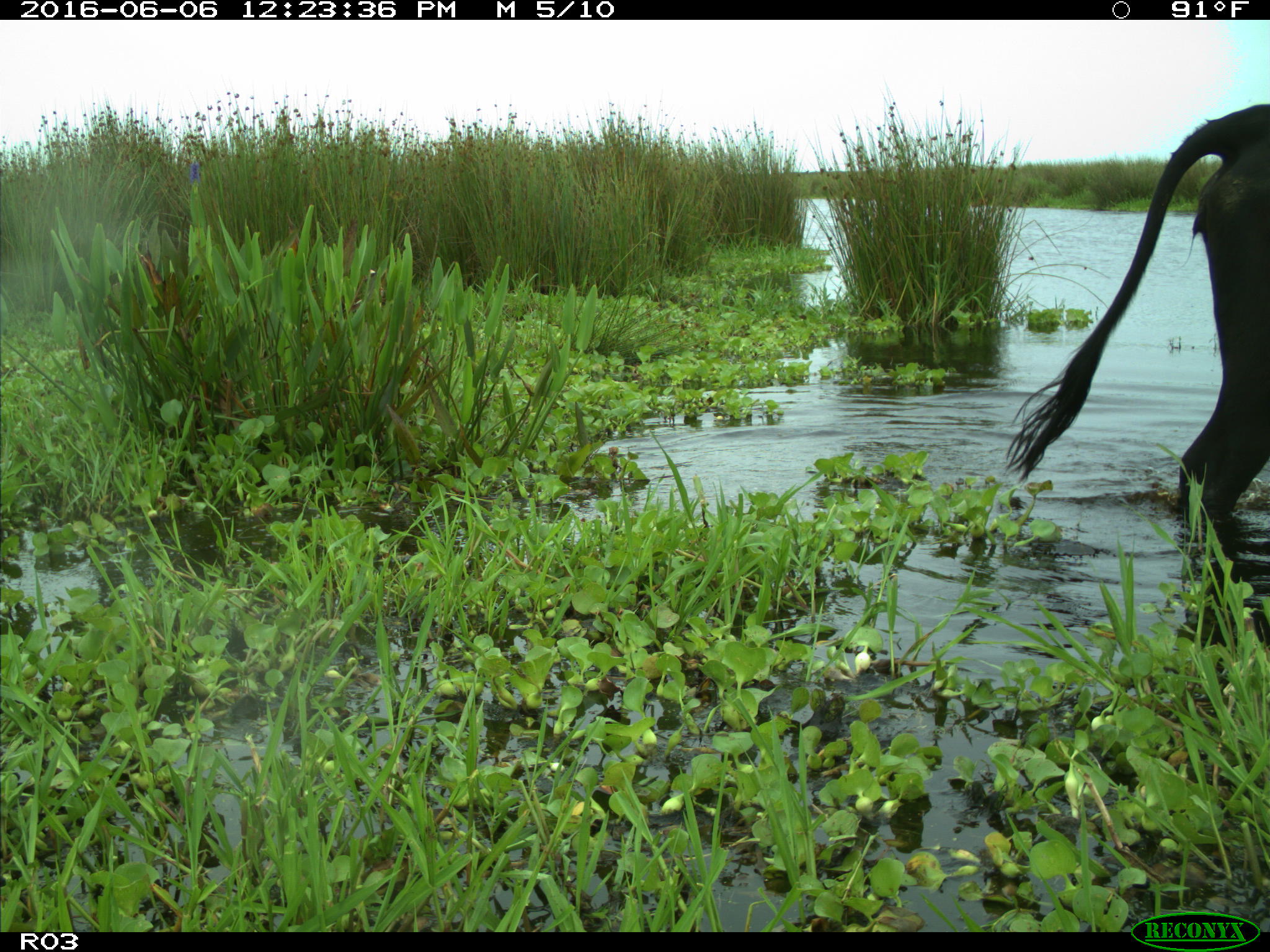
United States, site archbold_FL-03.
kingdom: Animalia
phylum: Chordata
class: Mammalia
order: Artiodactyla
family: Bovidae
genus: Bos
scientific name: Bos taurus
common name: domestic cow